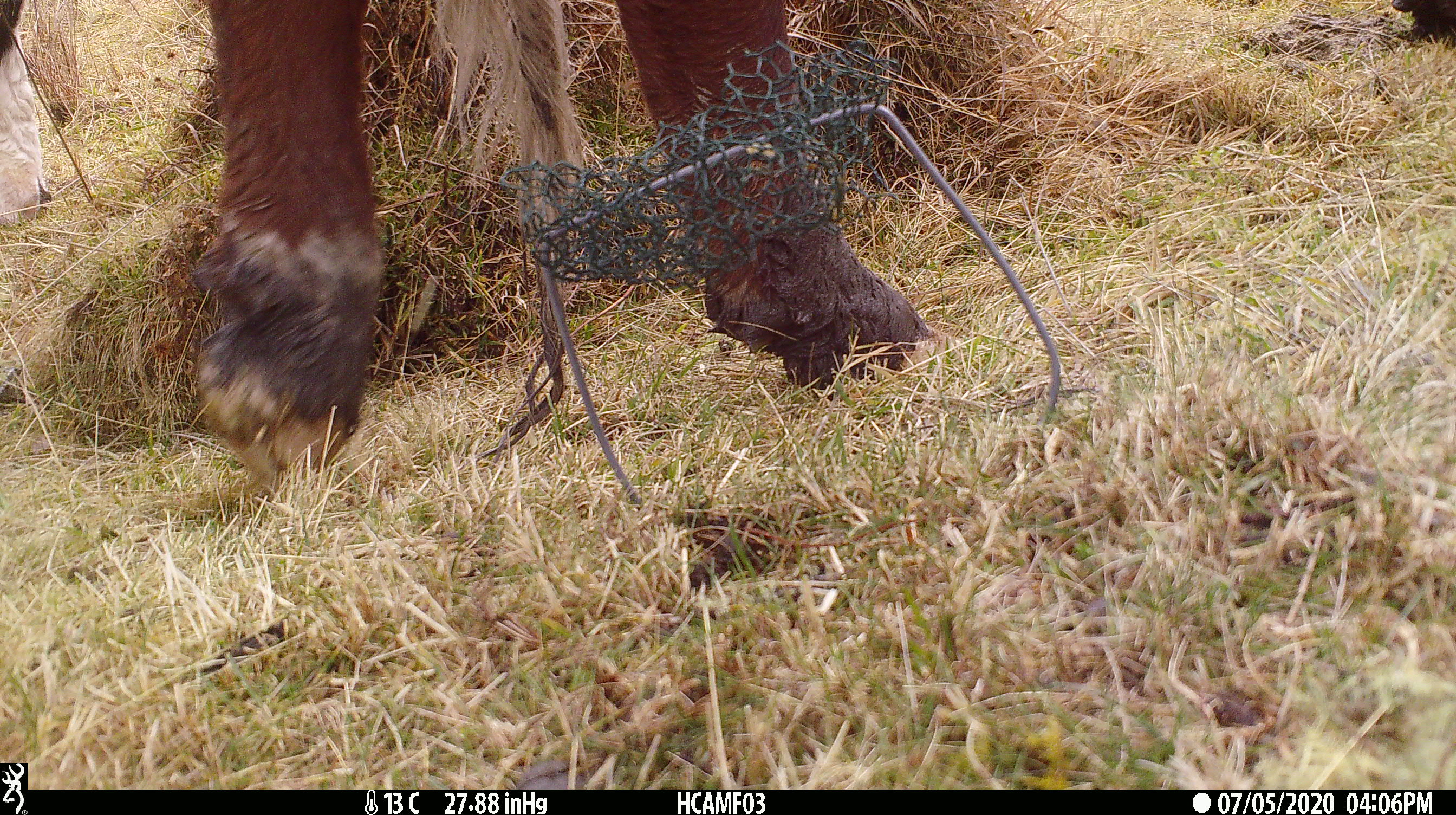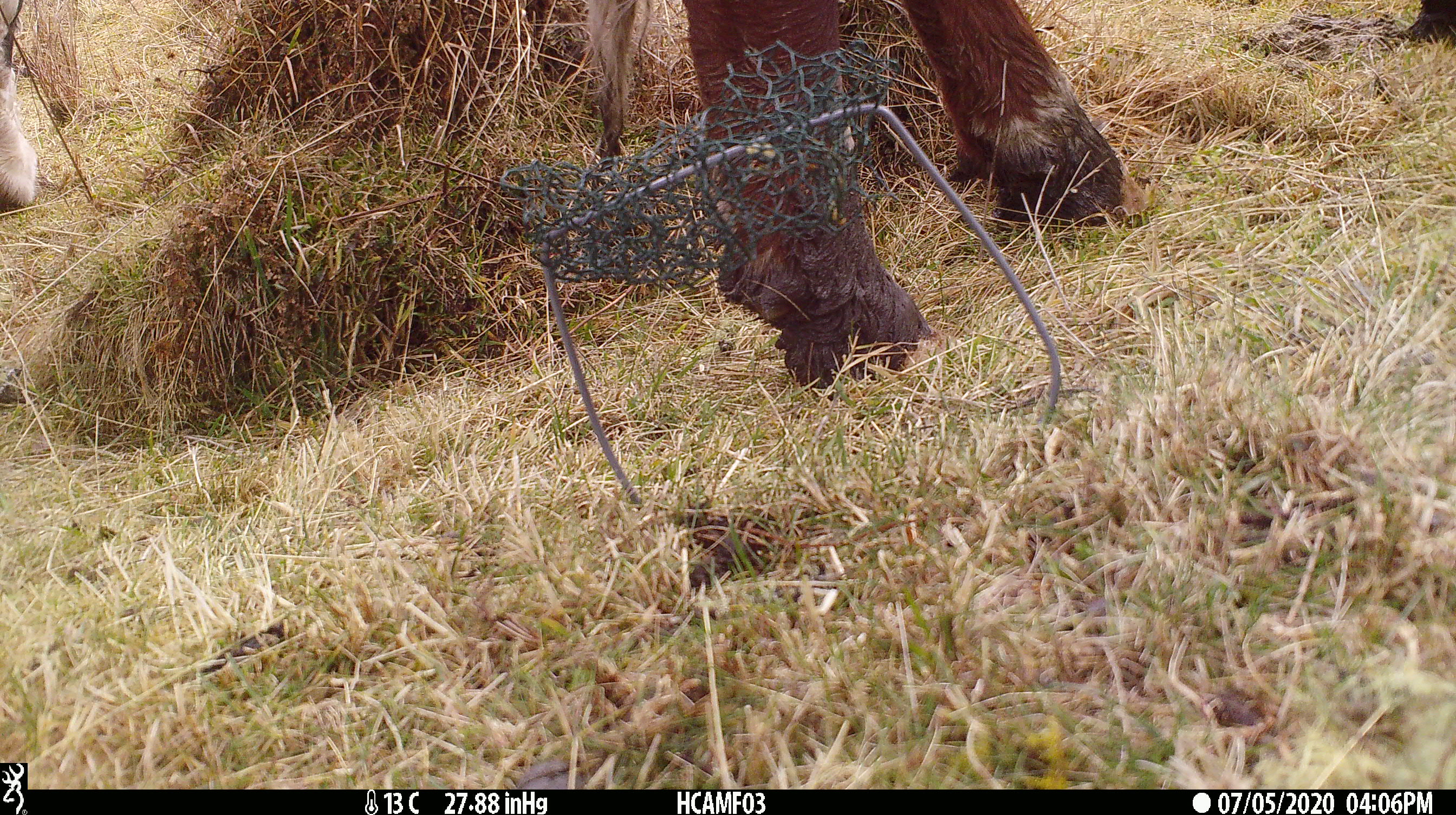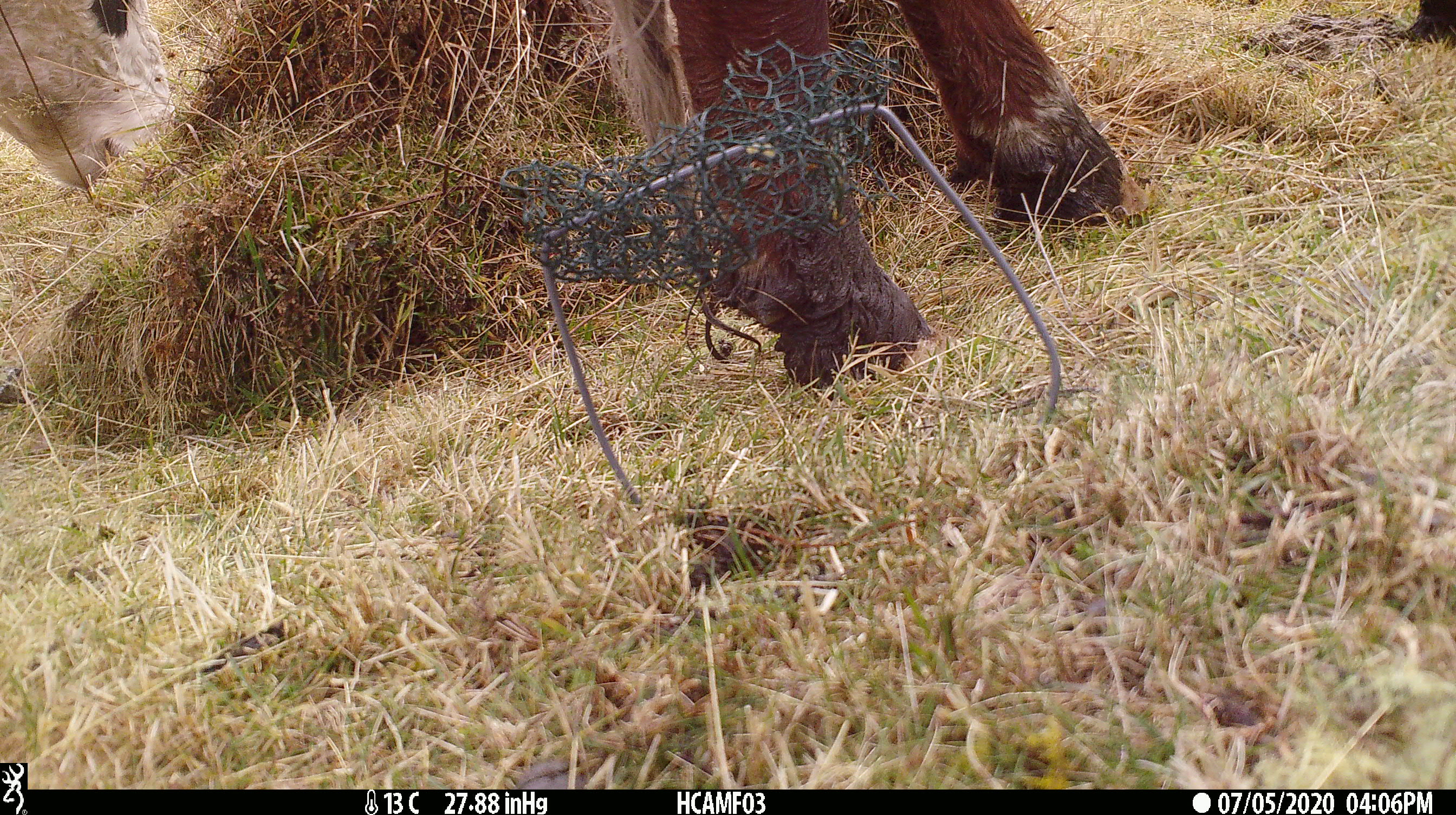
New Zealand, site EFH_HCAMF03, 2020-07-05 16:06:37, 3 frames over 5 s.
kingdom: Animalia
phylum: Chordata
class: Mammalia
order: Artiodactyla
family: Bovidae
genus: Bos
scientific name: Bos taurus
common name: domestic cow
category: cow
Cow (domestic cow) (Bos taurus).